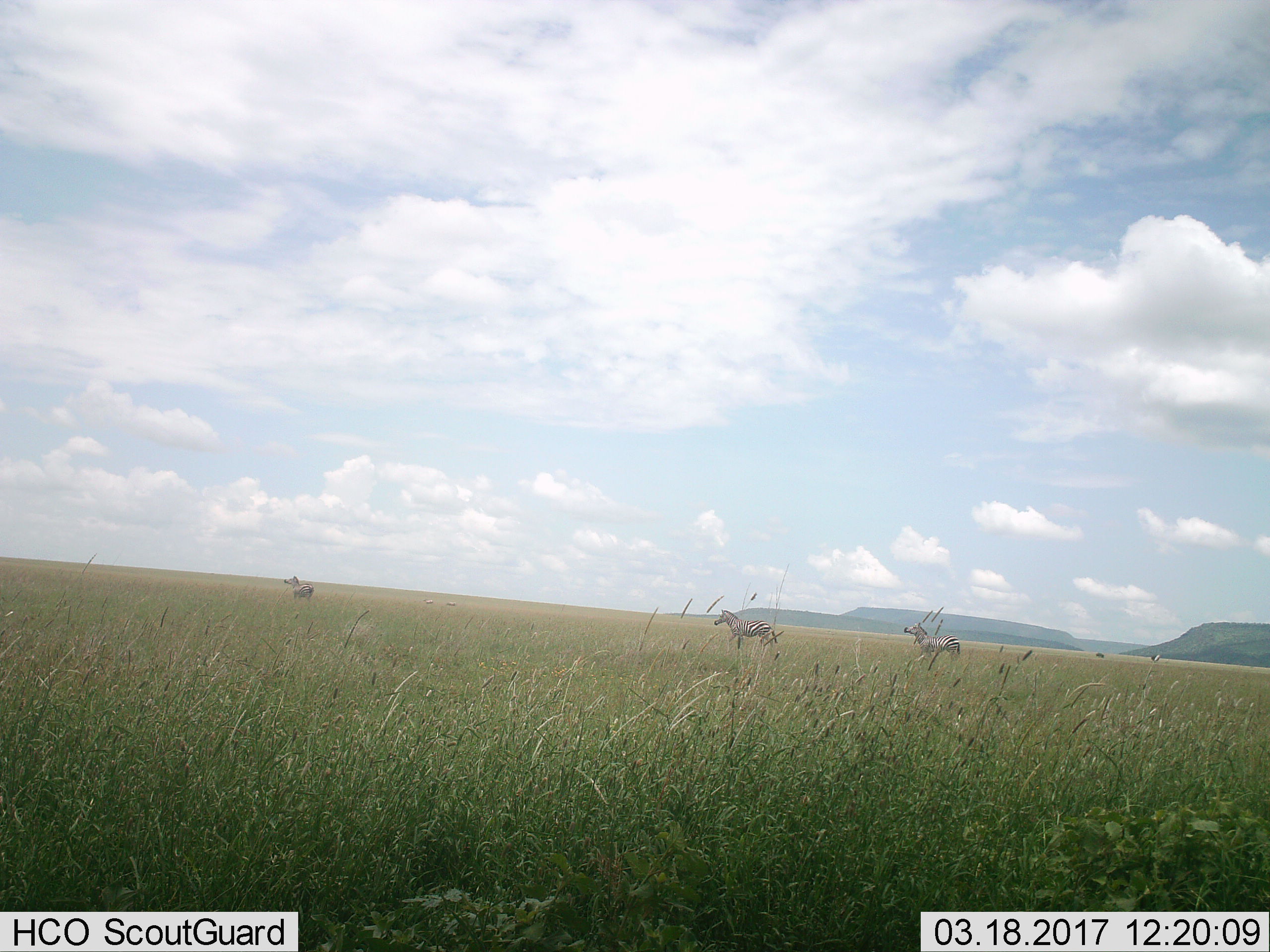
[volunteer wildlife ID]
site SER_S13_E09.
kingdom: Animalia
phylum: Chordata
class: Mammalia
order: Perissodactyla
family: Equidae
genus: Equus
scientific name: Equus quagga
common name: plains zebra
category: zebraplains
Zebraplains (plains zebra) (Equus quagga), count 3. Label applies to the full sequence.